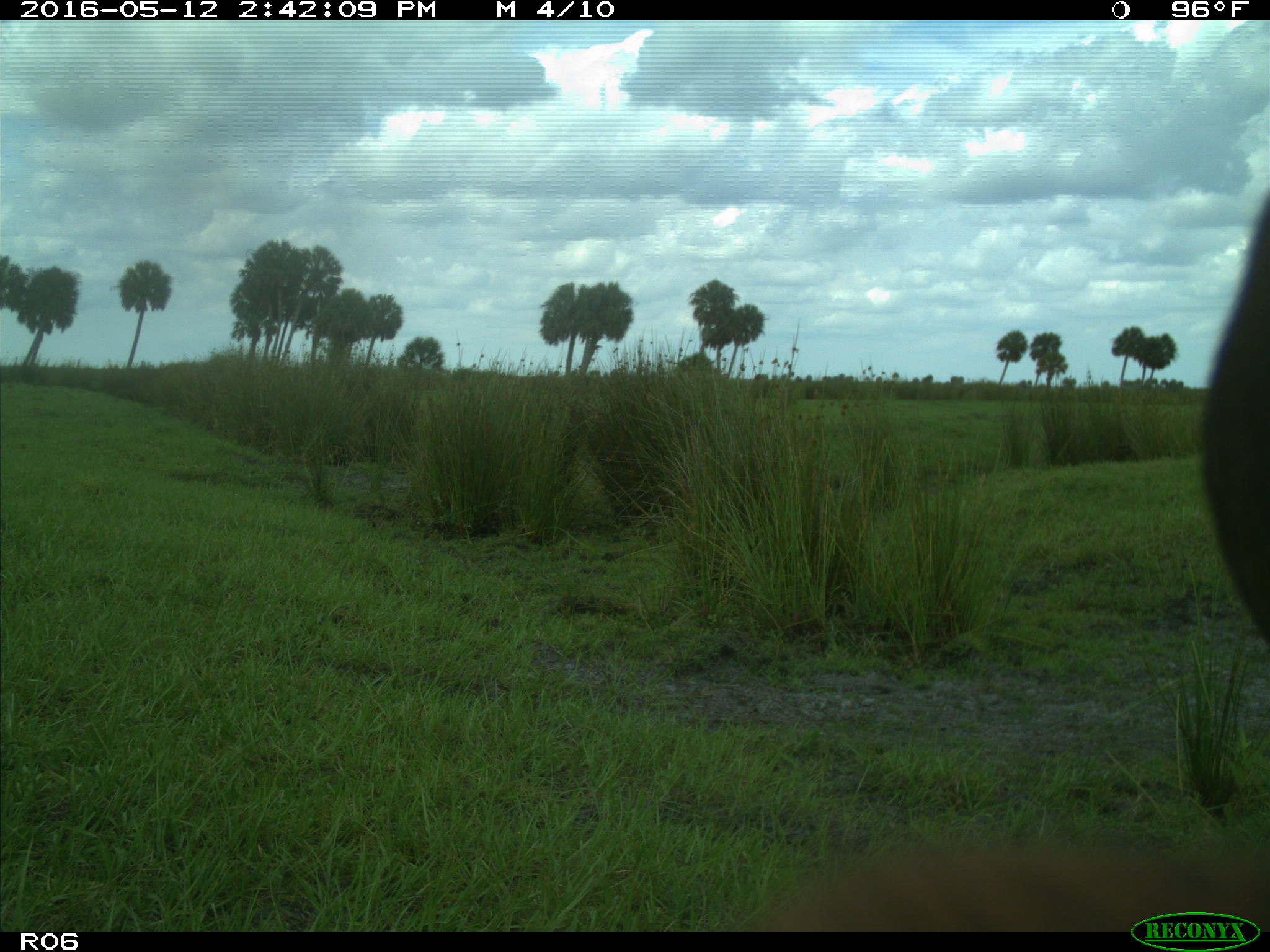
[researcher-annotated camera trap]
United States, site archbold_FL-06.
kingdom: Animalia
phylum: Chordata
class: Mammalia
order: Artiodactyla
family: Bovidae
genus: Bos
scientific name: Bos taurus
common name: domestic cow